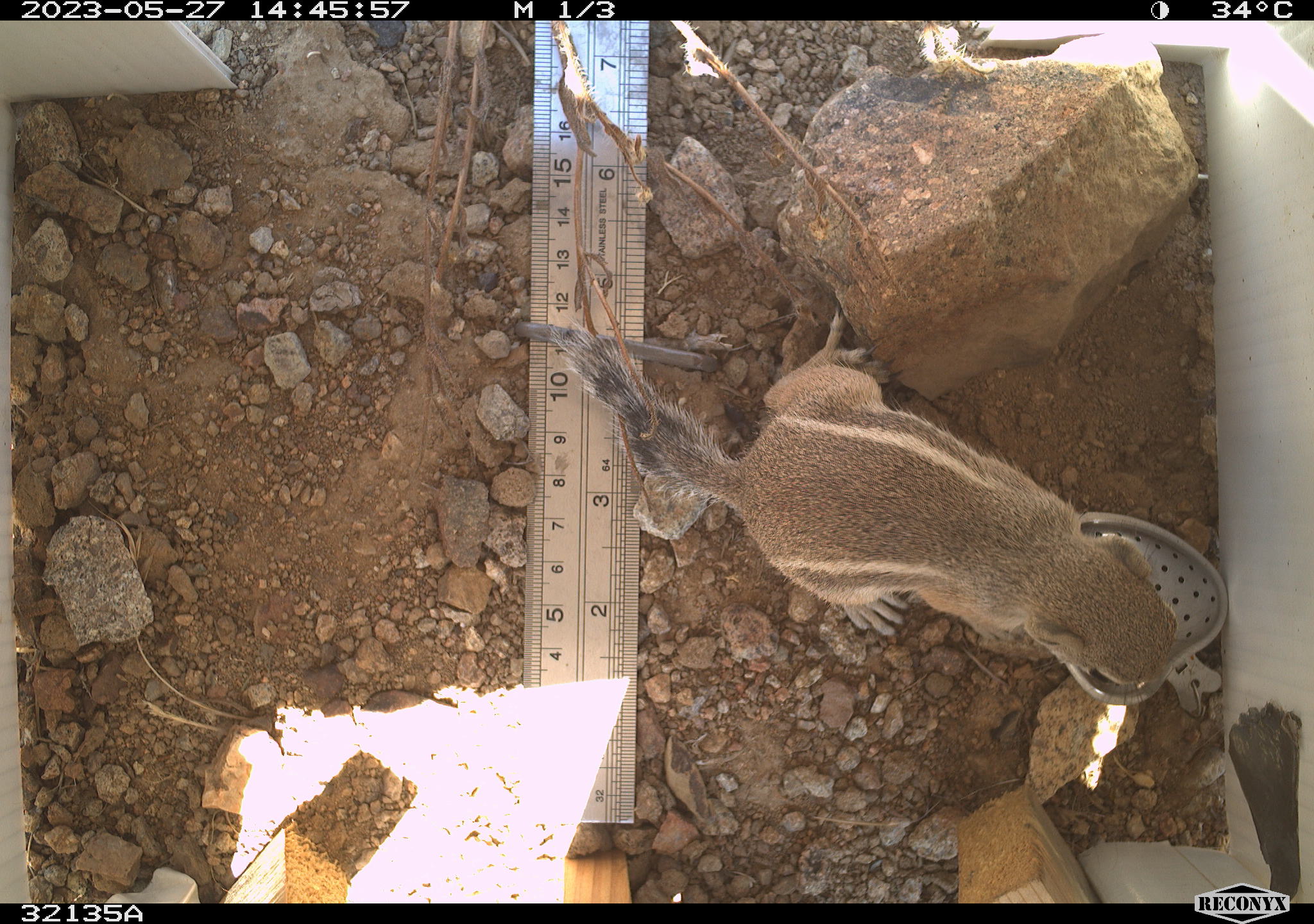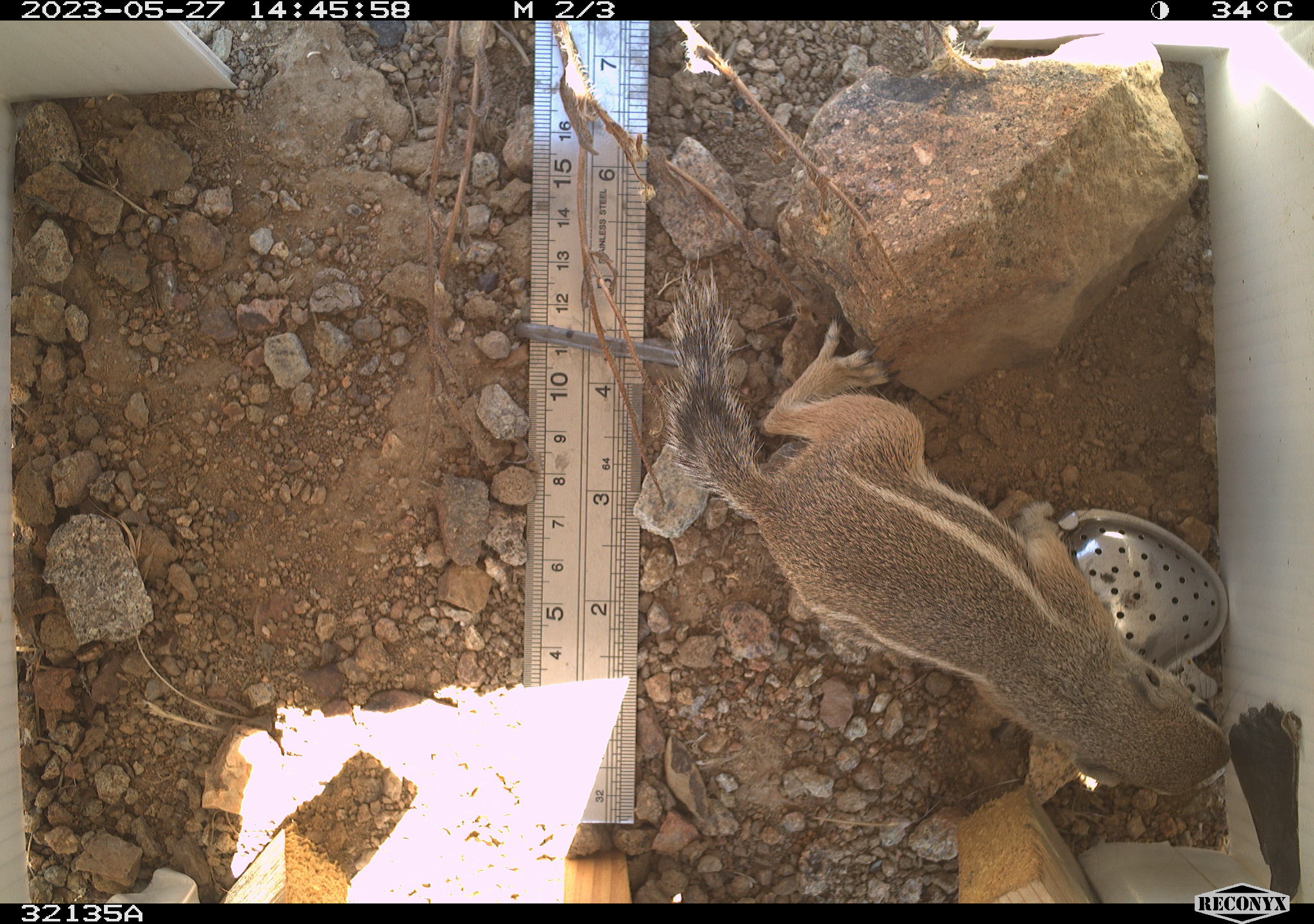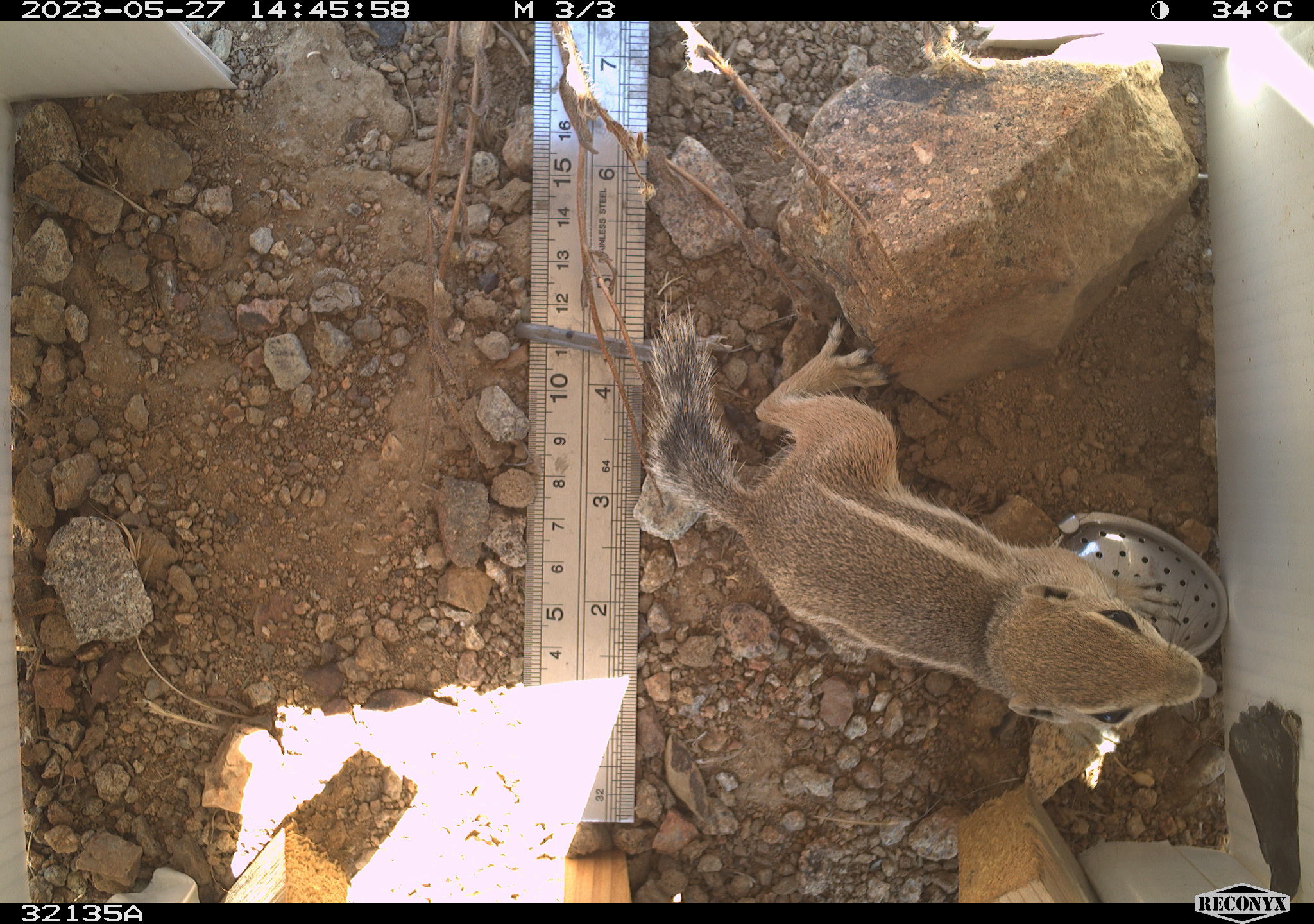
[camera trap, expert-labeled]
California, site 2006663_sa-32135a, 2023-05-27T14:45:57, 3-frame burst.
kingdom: Animalia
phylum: Chordata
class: Mammalia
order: Rodentia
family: Sciuridae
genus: Ammospermophilus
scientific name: Ammospermophilus leucurus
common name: white-tailed antelope squirrel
White-tailed antelope squirrel (Ammospermophilus leucurus).